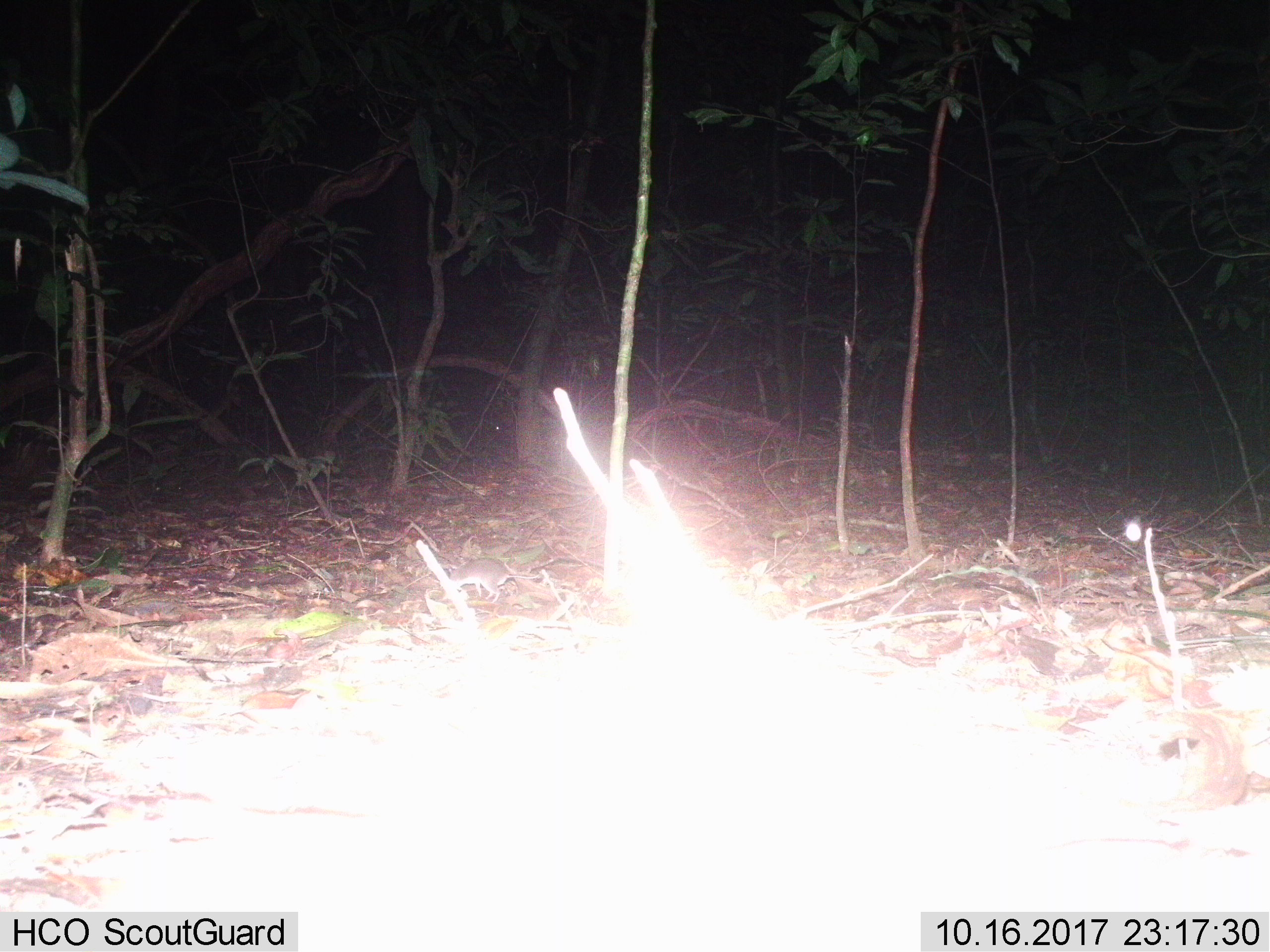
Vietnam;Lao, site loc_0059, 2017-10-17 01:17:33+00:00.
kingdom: Animalia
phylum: Chordata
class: Mammalia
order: Rodentia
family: Muridae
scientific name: Muridae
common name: old-world mice and rats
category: unidentified murid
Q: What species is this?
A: Unidentified murid (old-world mice and rats) (Muridae).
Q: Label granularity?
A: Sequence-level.